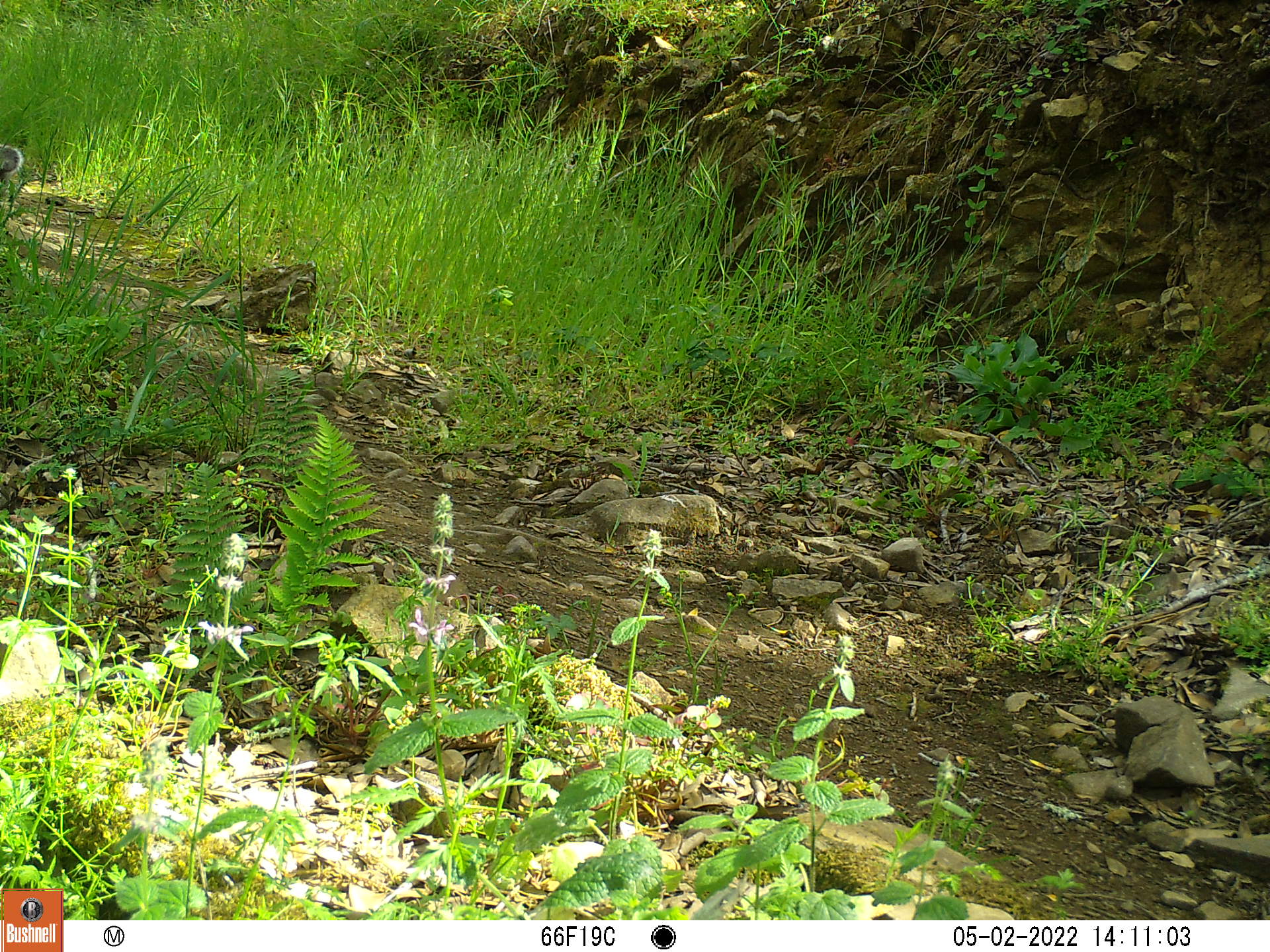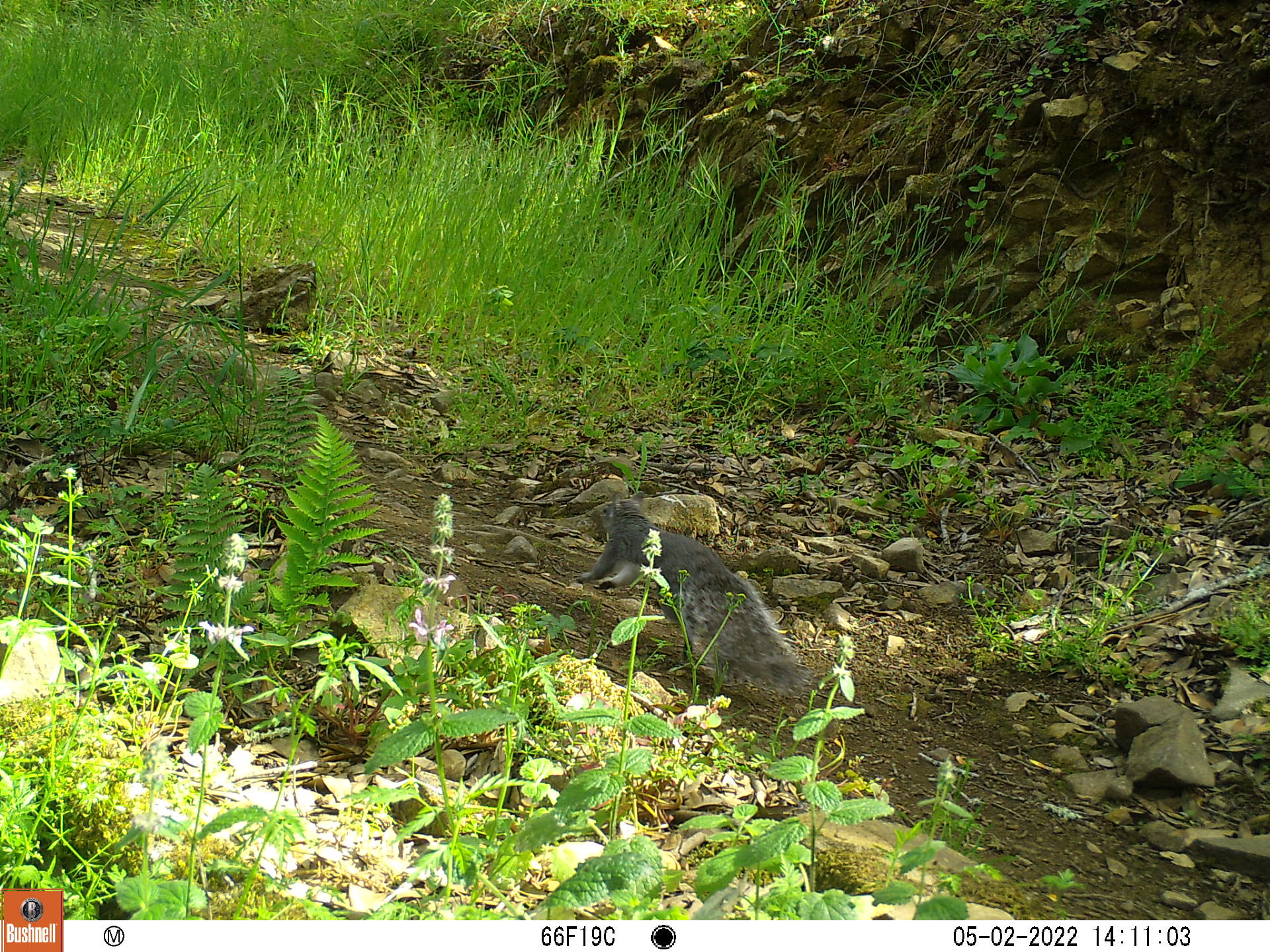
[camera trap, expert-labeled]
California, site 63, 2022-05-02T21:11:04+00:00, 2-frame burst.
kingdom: Animalia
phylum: Chordata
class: Mammalia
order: Rodentia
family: Sciuridae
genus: Sciurus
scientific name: Sciurus griseus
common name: western gray squirrel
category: western grey squirrel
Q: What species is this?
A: Western grey squirrel (western gray squirrel) (Sciurus griseus).